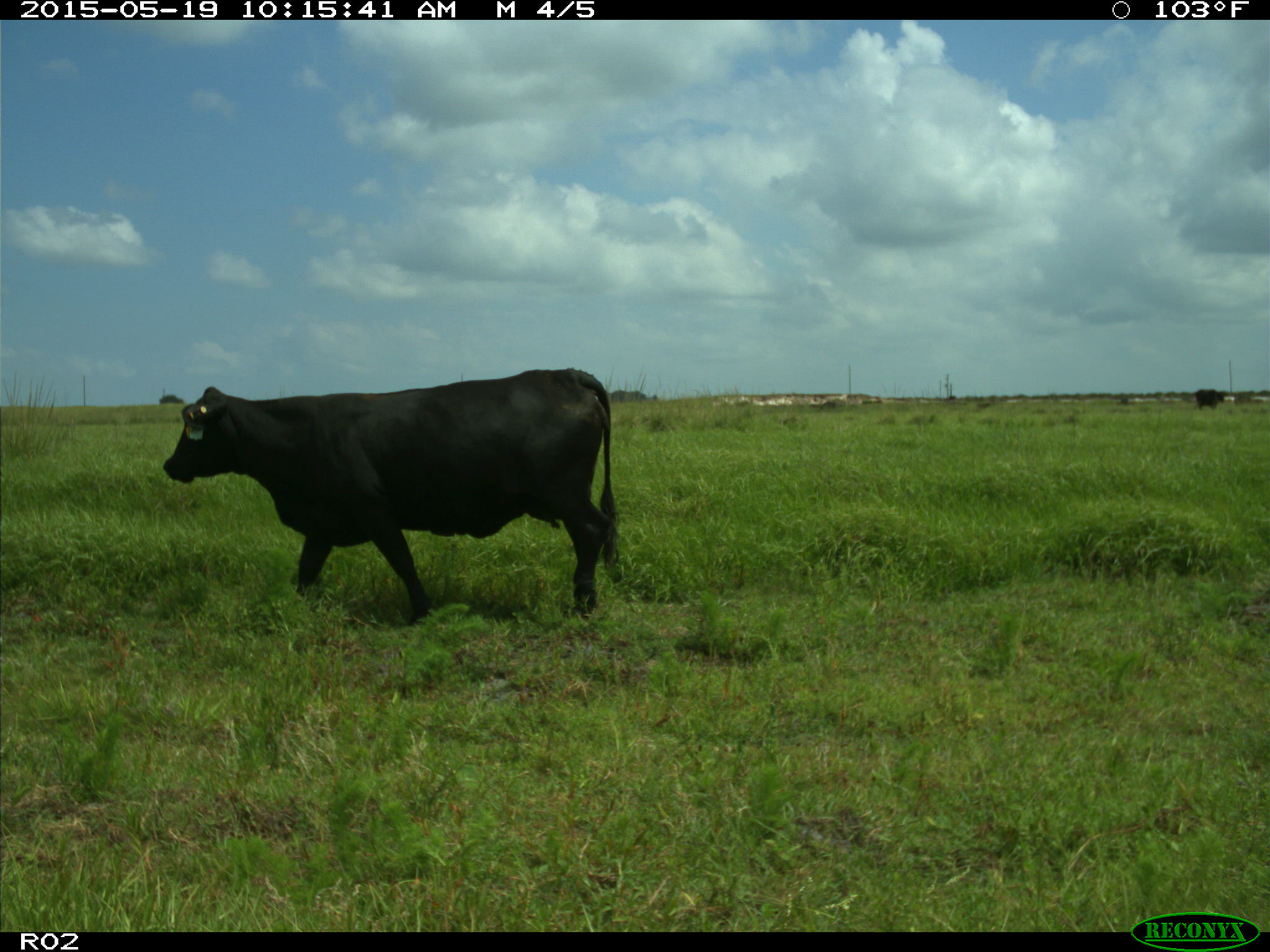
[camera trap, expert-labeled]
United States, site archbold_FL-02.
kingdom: Animalia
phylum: Chordata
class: Mammalia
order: Artiodactyla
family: Bovidae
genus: Bos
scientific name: Bos taurus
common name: domestic cow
Bos taurus (domestic cow).